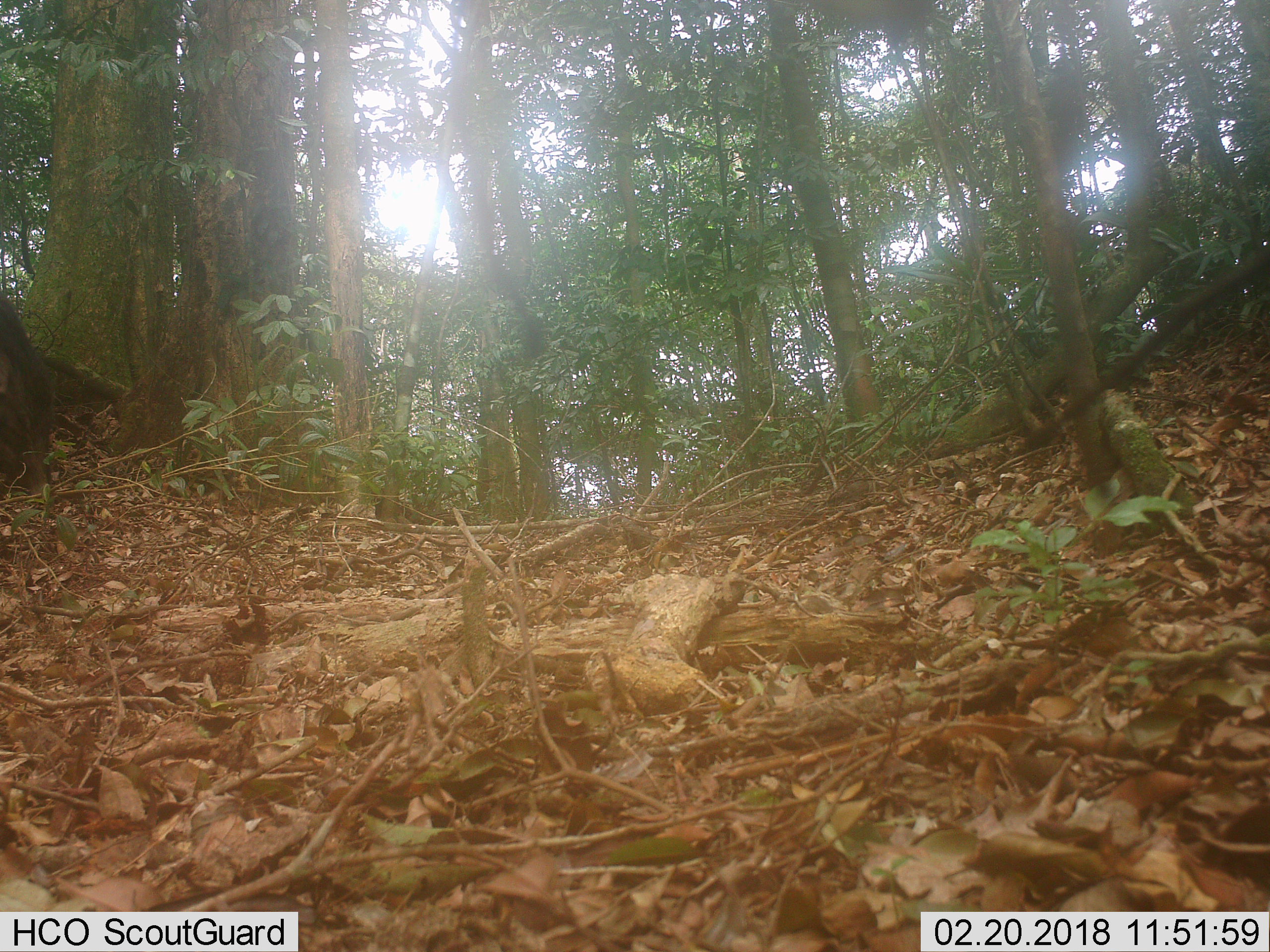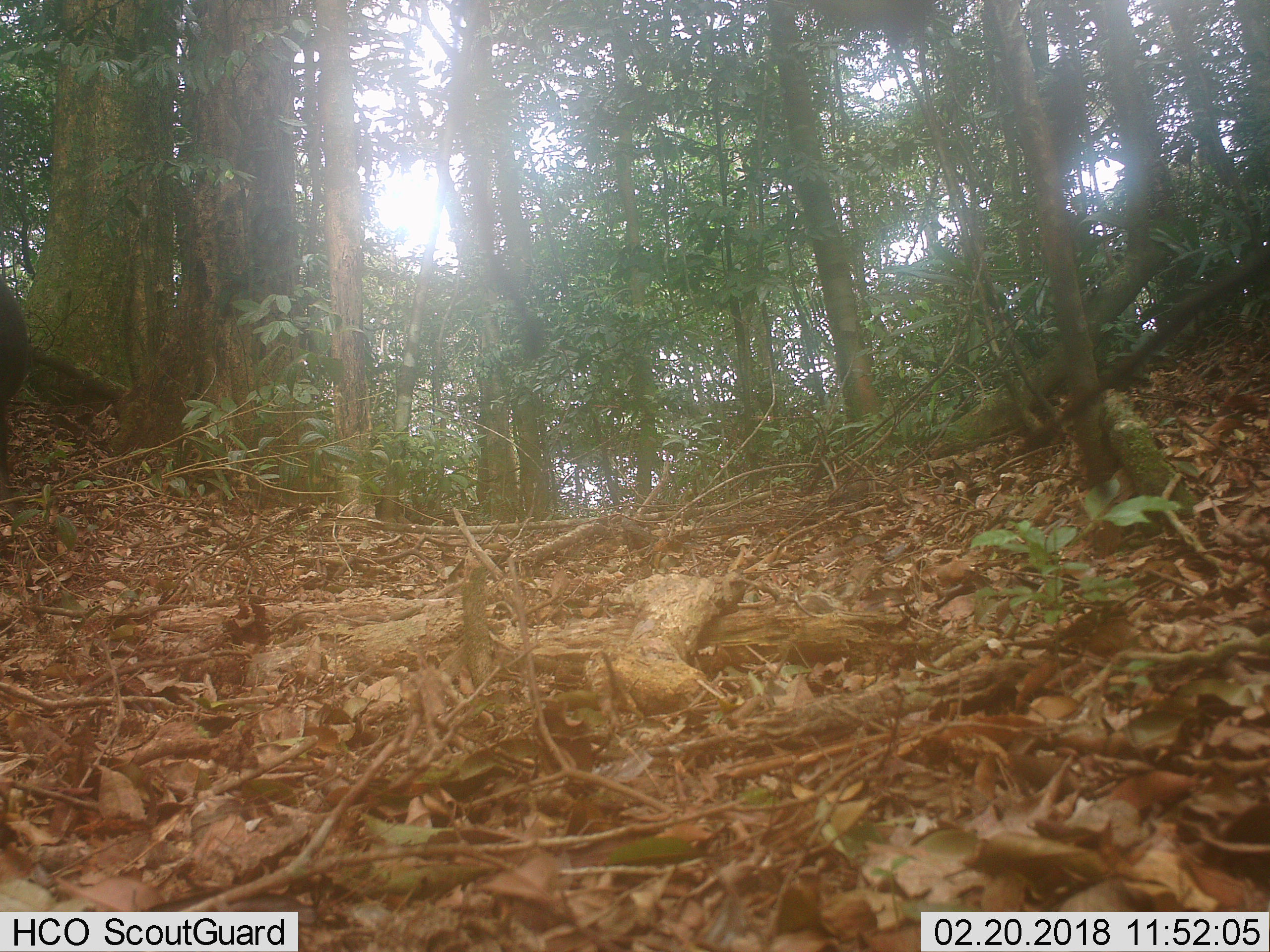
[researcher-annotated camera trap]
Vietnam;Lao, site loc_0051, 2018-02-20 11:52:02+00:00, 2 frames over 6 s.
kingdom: Animalia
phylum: Chordata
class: Mammalia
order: Artiodactyla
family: Suidae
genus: Sus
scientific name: Sus scrofa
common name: eurasian wild pig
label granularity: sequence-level